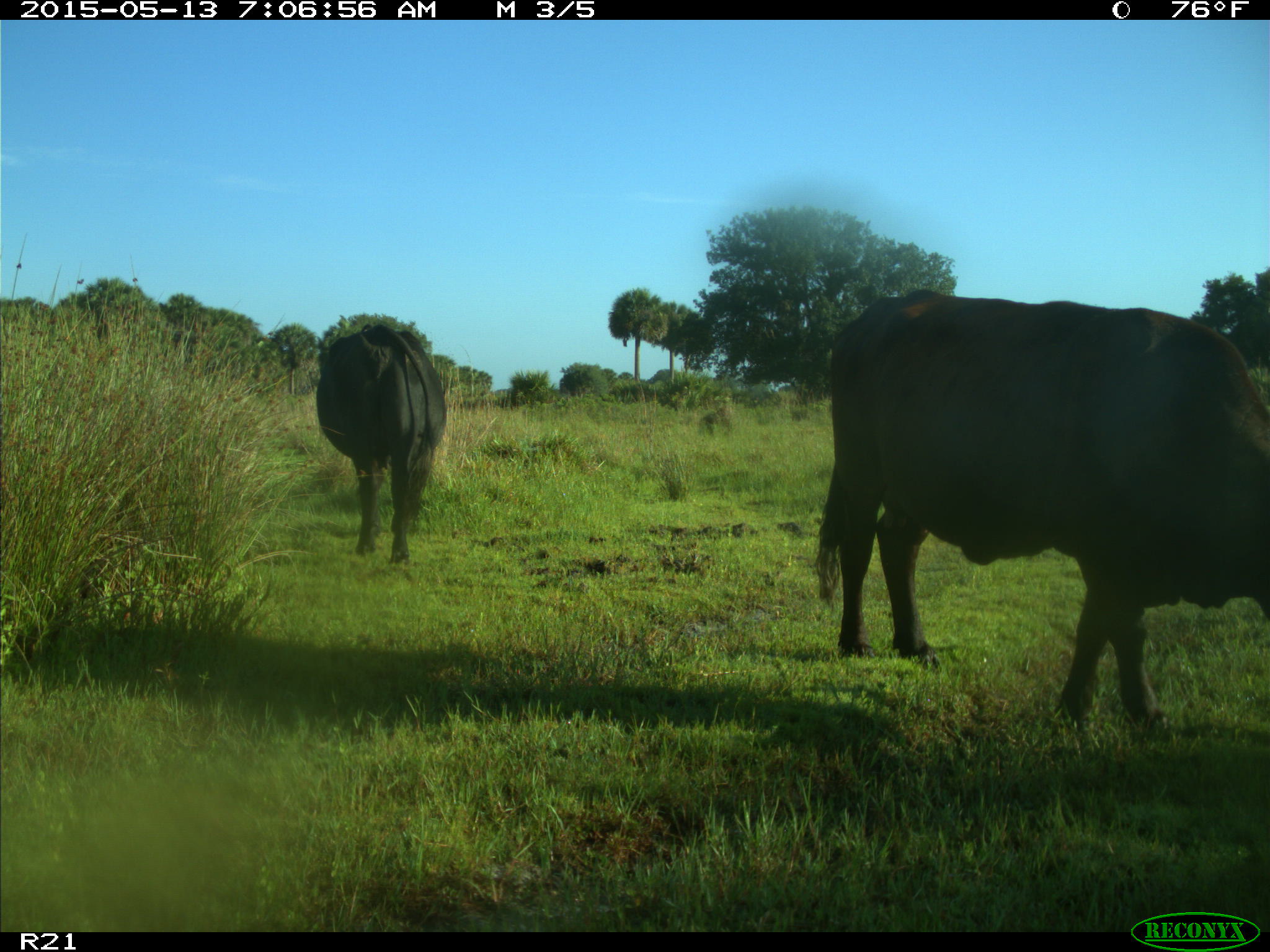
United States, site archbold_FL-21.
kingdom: Animalia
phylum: Chordata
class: Mammalia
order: Artiodactyla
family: Bovidae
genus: Bos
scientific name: Bos taurus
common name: domestic cow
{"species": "Bos taurus (domestic cow)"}